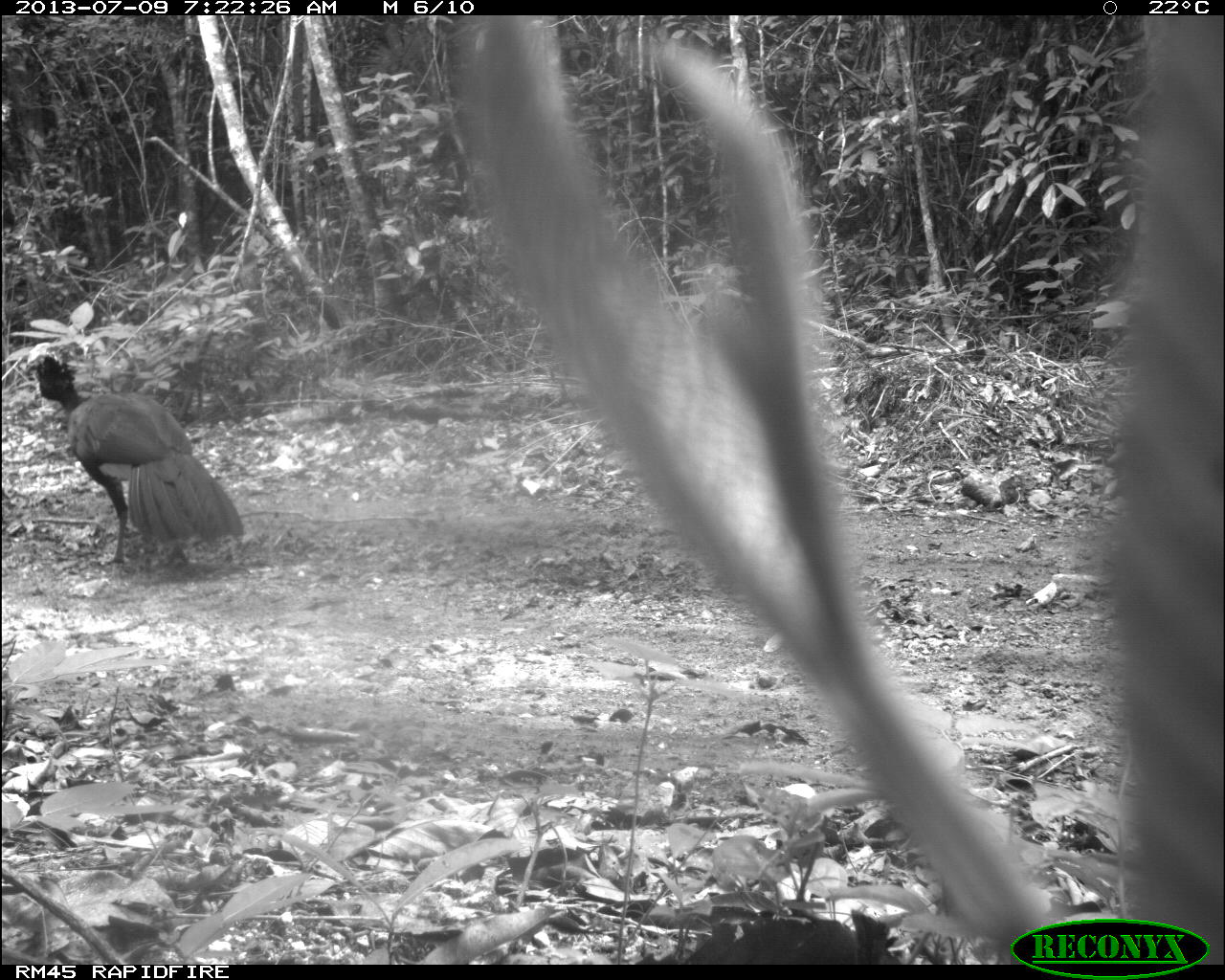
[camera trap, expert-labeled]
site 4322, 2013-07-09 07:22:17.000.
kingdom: Animalia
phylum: Chordata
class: Aves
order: Galliformes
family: Cracidae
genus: Crax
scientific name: Crax rubra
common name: great curassow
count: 1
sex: male